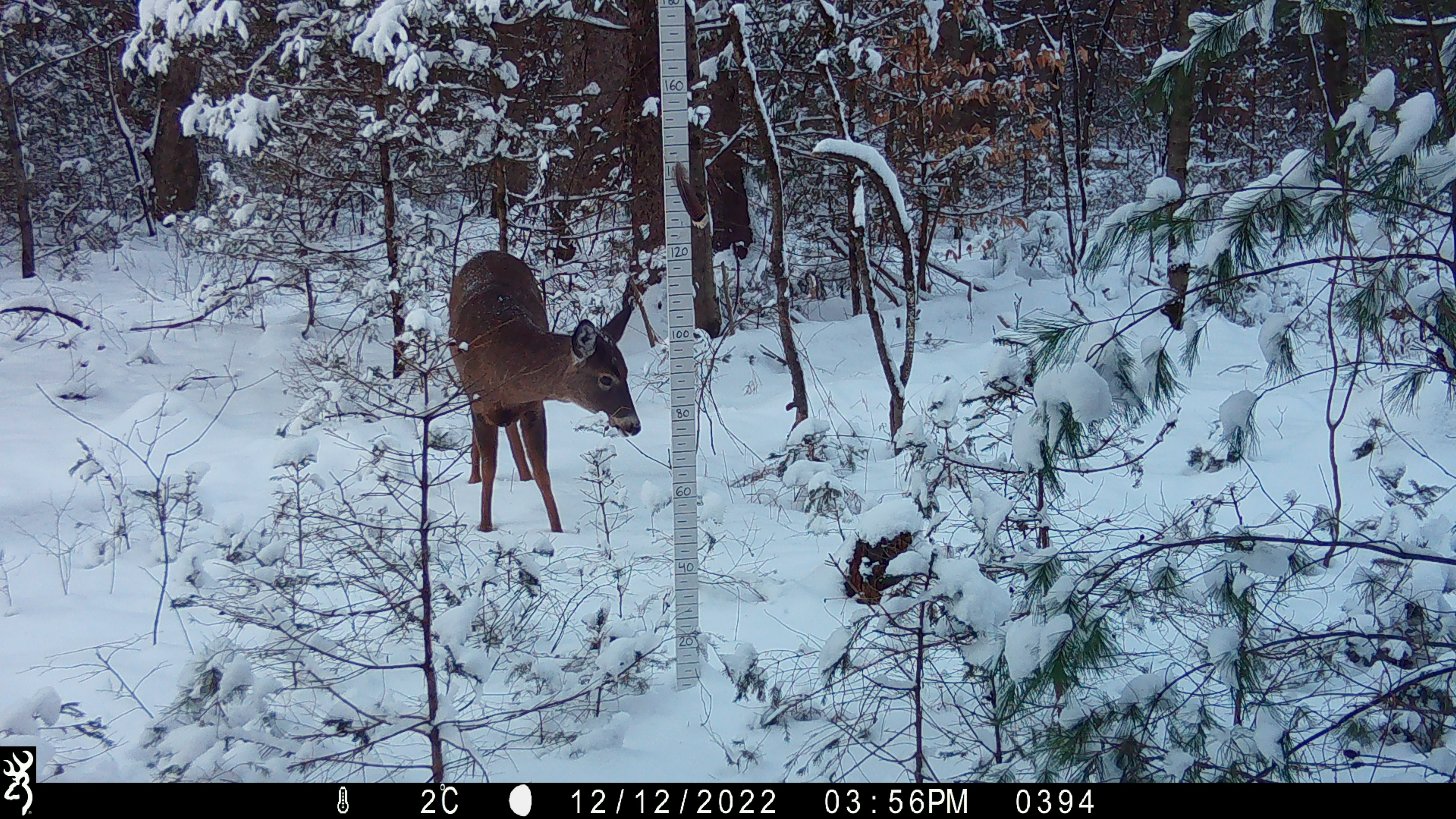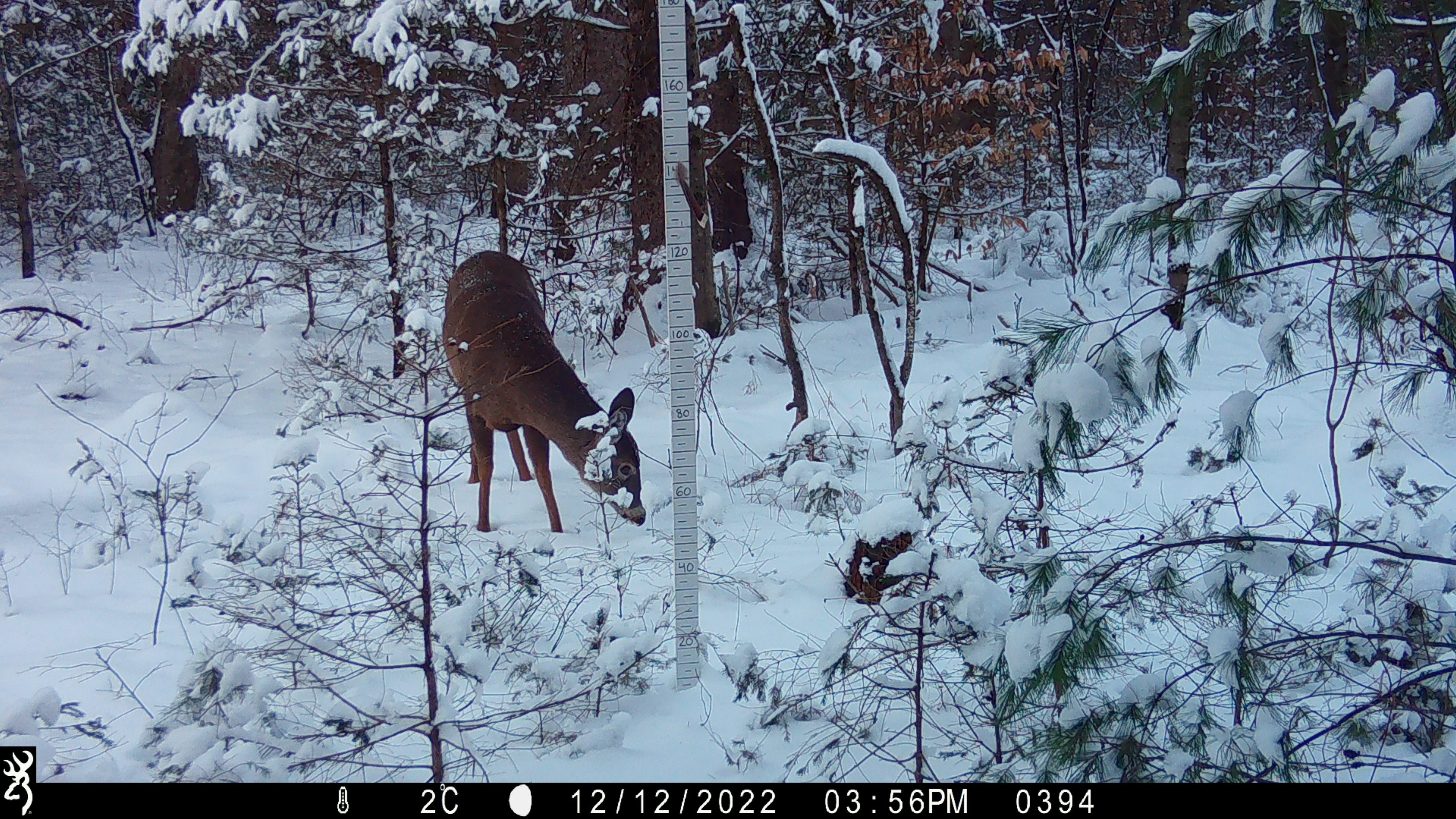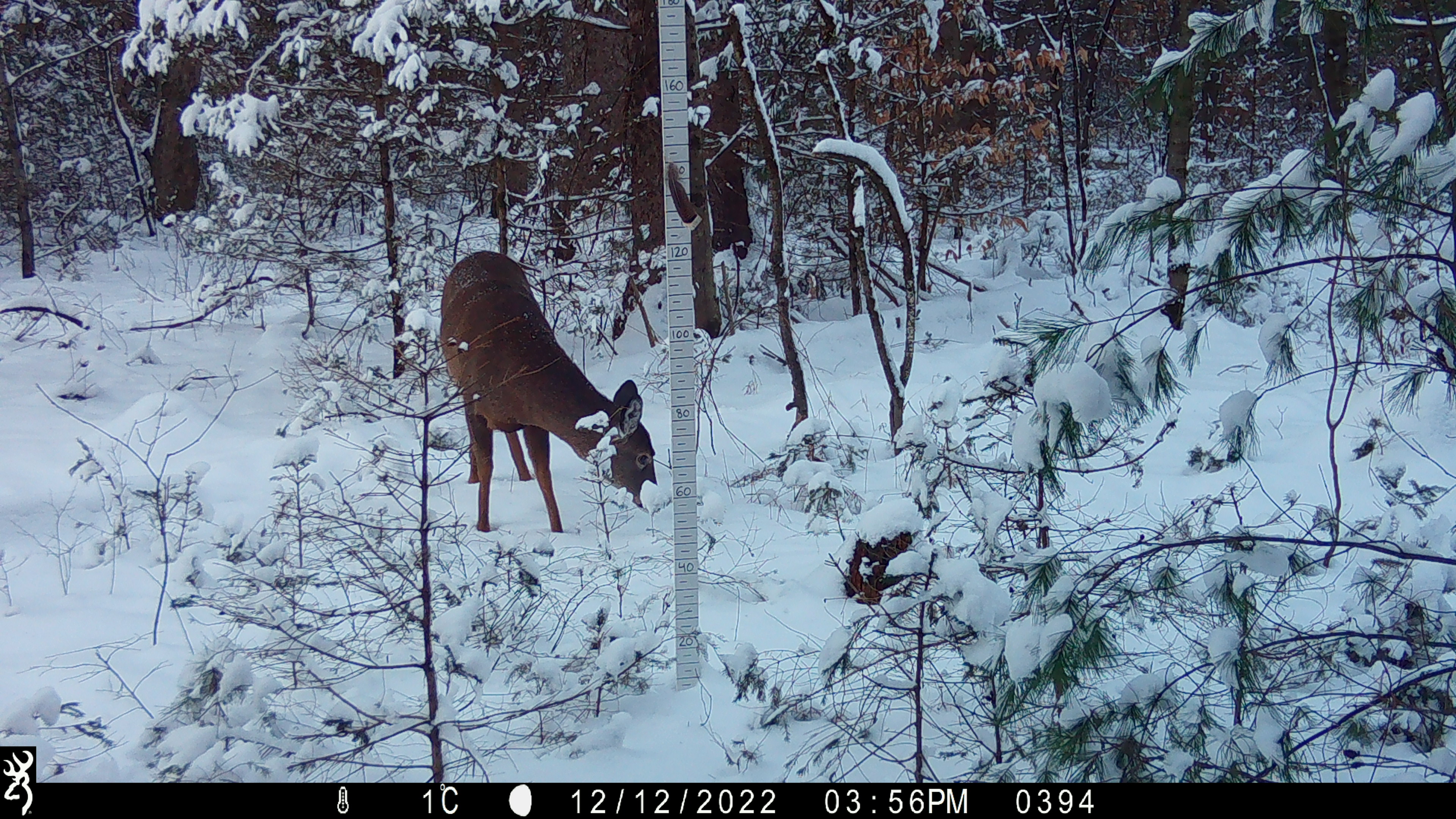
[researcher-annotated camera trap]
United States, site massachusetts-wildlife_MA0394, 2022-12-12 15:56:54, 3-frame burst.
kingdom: Animalia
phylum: Chordata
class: Mammalia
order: Artiodactyla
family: Cervidae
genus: Odocoileus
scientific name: Odocoileus virginianus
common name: white-tailed deer